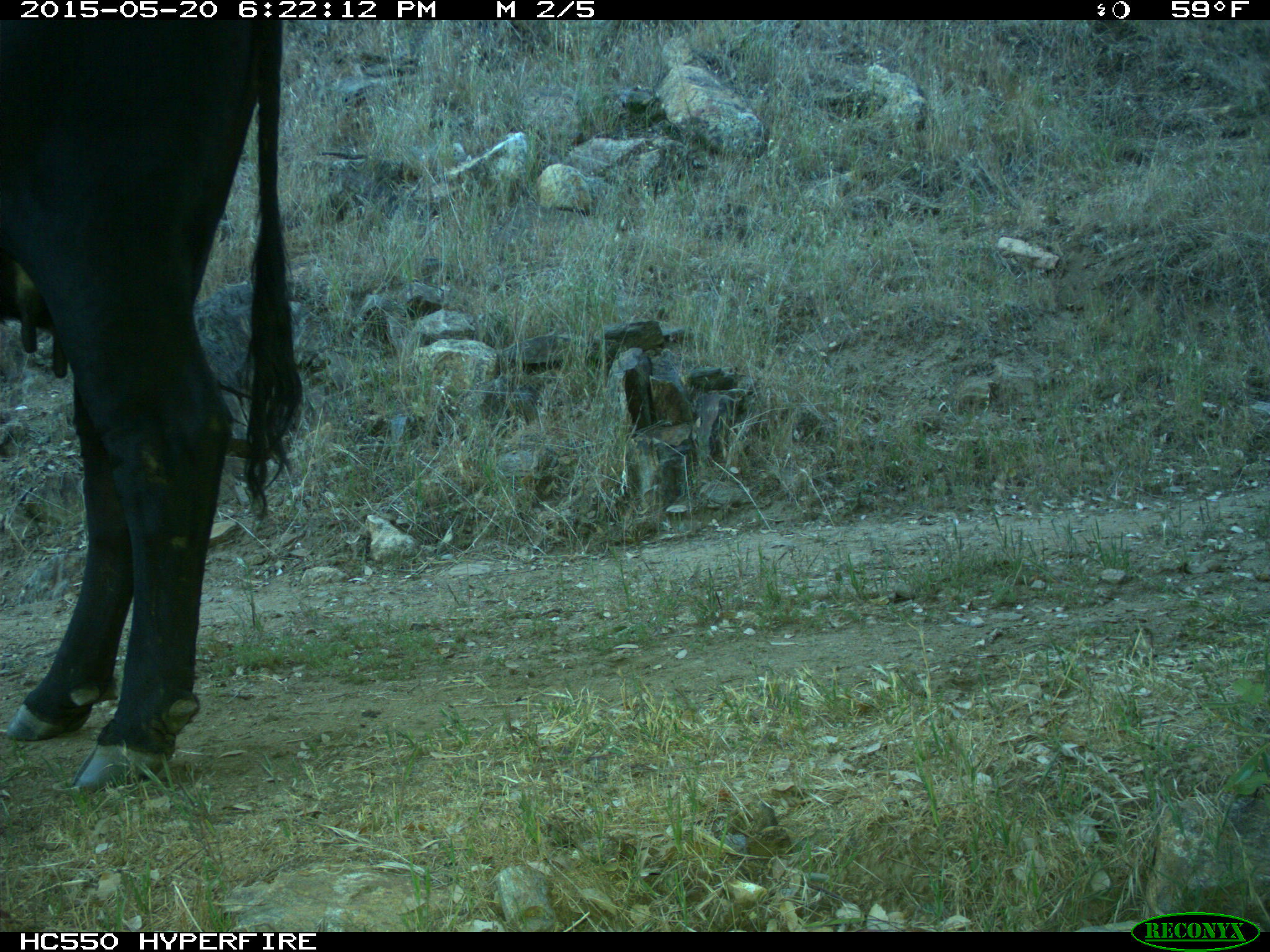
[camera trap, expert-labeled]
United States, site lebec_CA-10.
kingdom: Animalia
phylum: Chordata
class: Mammalia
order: Artiodactyla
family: Bovidae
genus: Bos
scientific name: Bos taurus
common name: domestic cow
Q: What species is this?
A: Bos taurus (domestic cow).